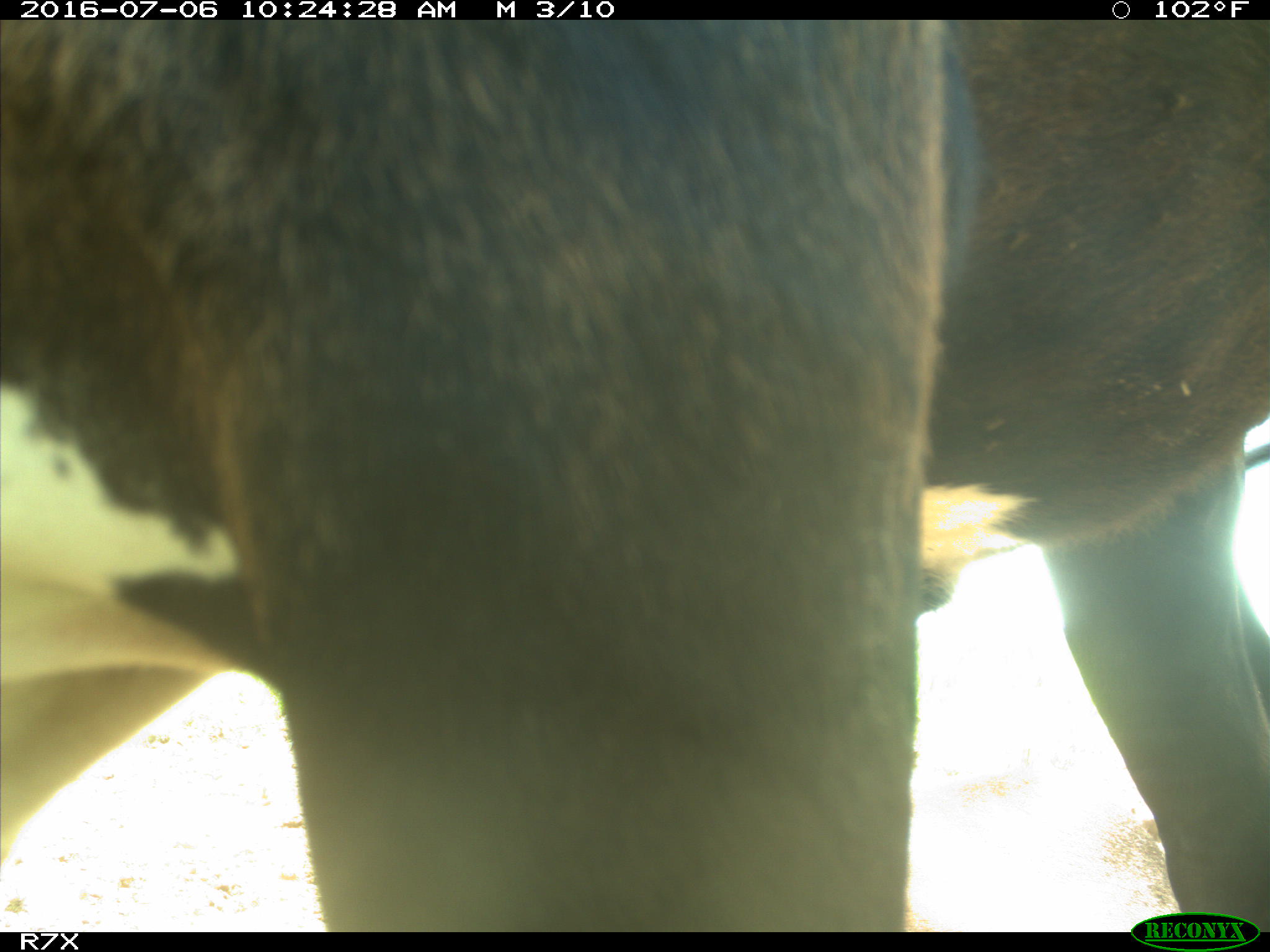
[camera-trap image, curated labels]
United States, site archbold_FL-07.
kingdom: Animalia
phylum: Chordata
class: Mammalia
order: Artiodactyla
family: Bovidae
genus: Bos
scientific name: Bos taurus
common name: domestic cow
Bos taurus (domestic cow).